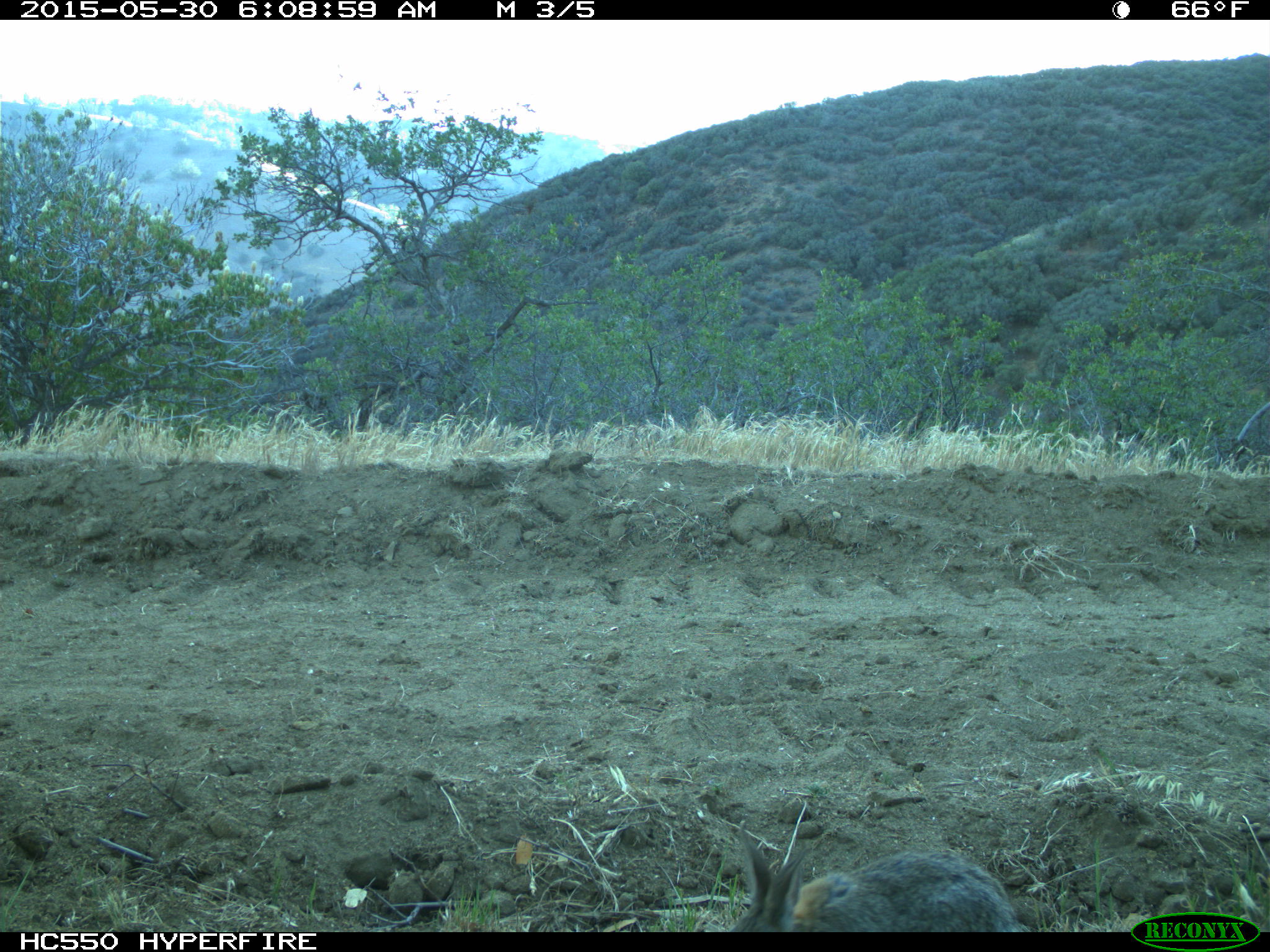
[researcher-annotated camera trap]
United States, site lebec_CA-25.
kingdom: Animalia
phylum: Chordata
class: Mammalia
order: Lagomorpha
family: Leporidae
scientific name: Leporidae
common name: rabbits and hares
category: unidentified rabbit